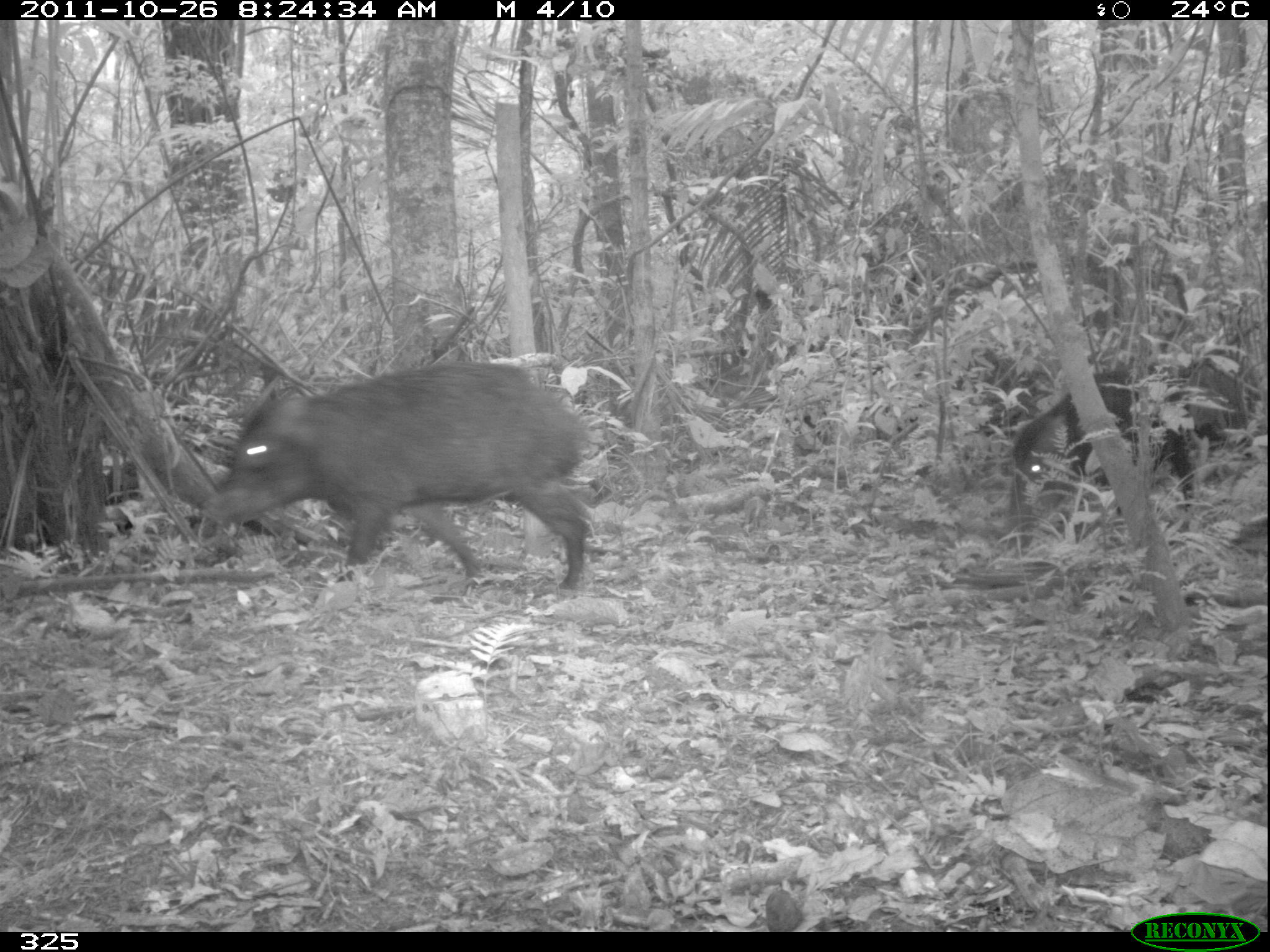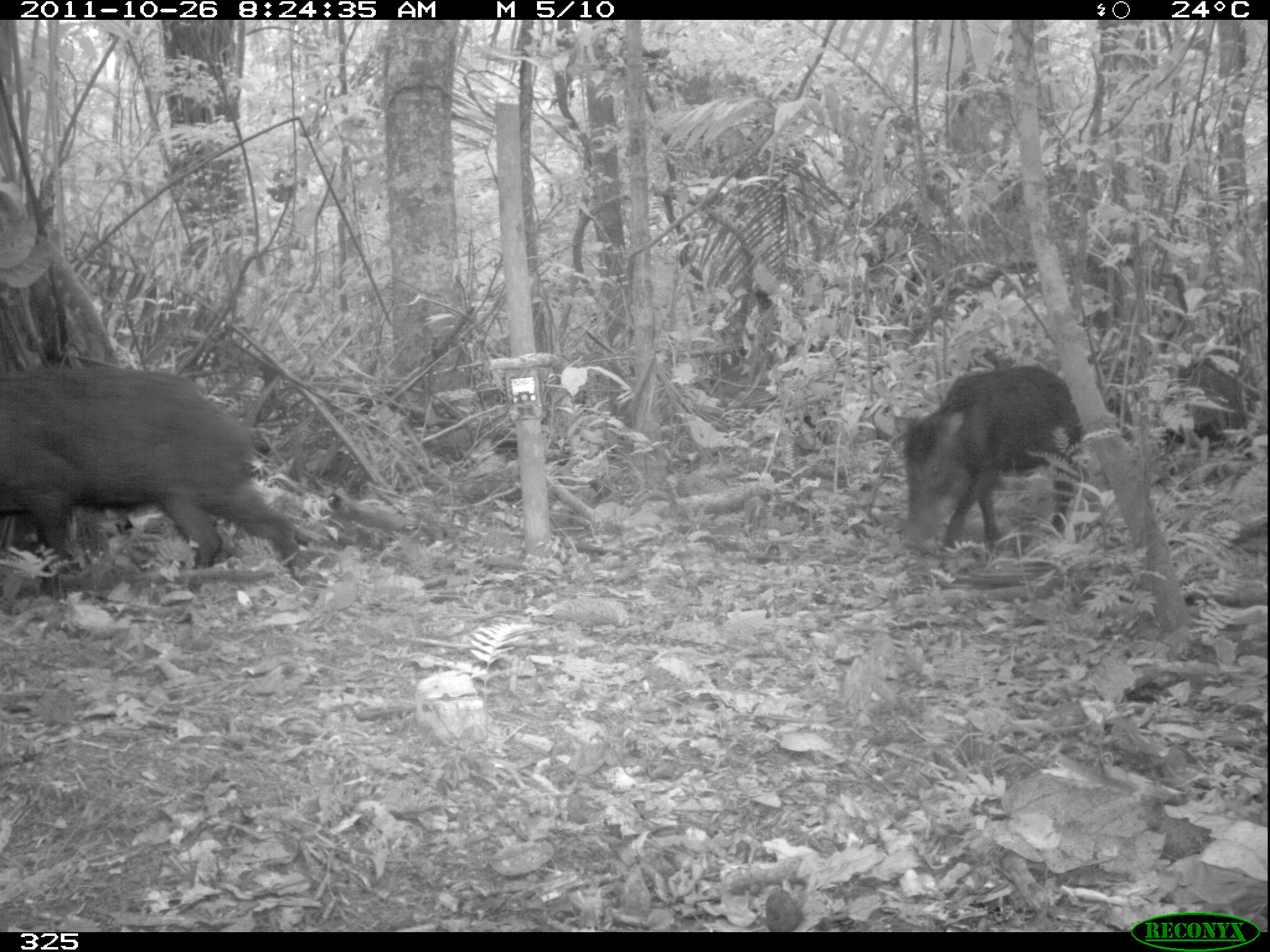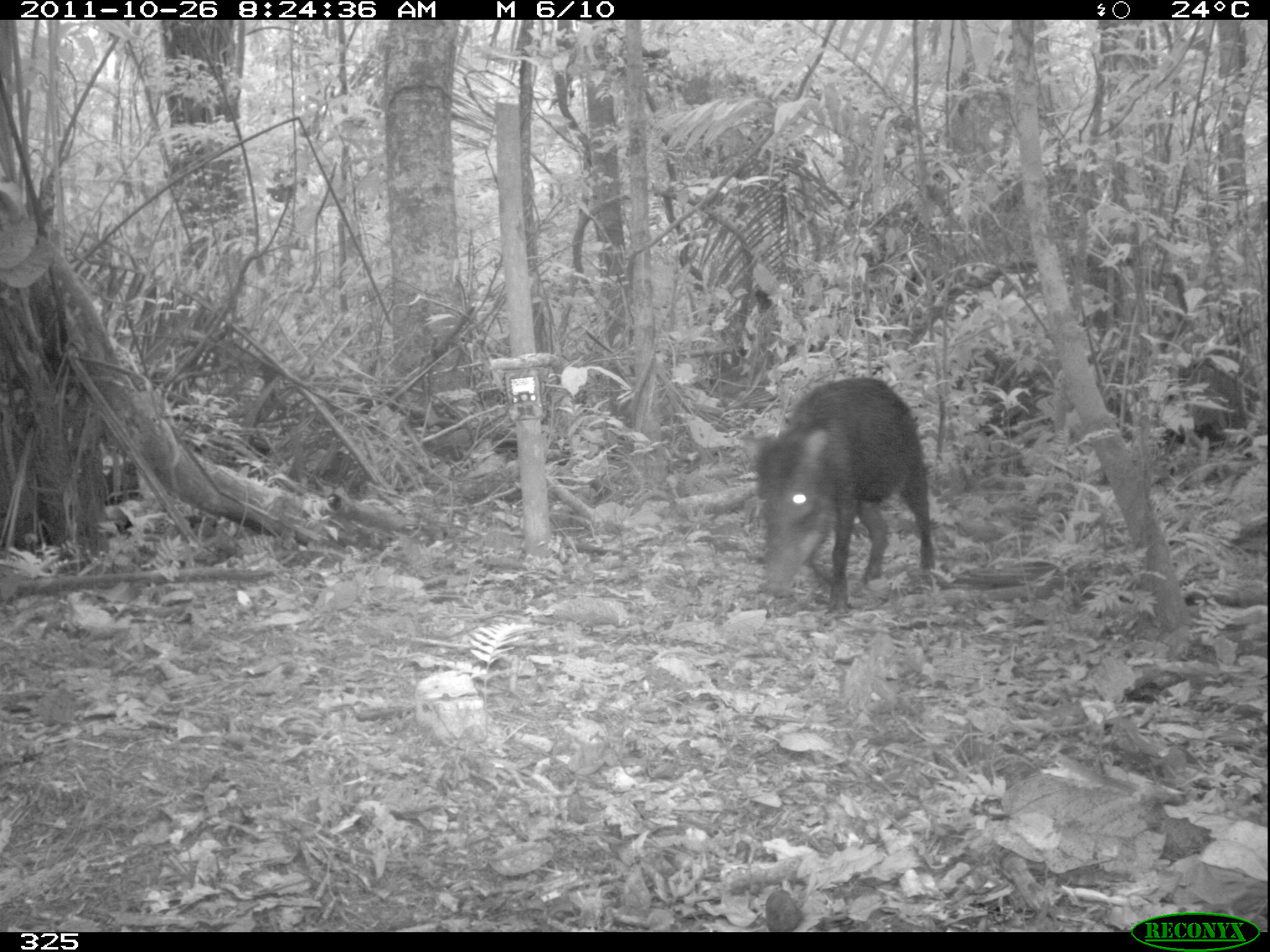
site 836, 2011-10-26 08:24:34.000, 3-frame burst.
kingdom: Animalia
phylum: Chordata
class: Mammalia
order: Artiodactyla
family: Tayassuidae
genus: Tayassu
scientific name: Tayassu pecari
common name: white-lipped peccary